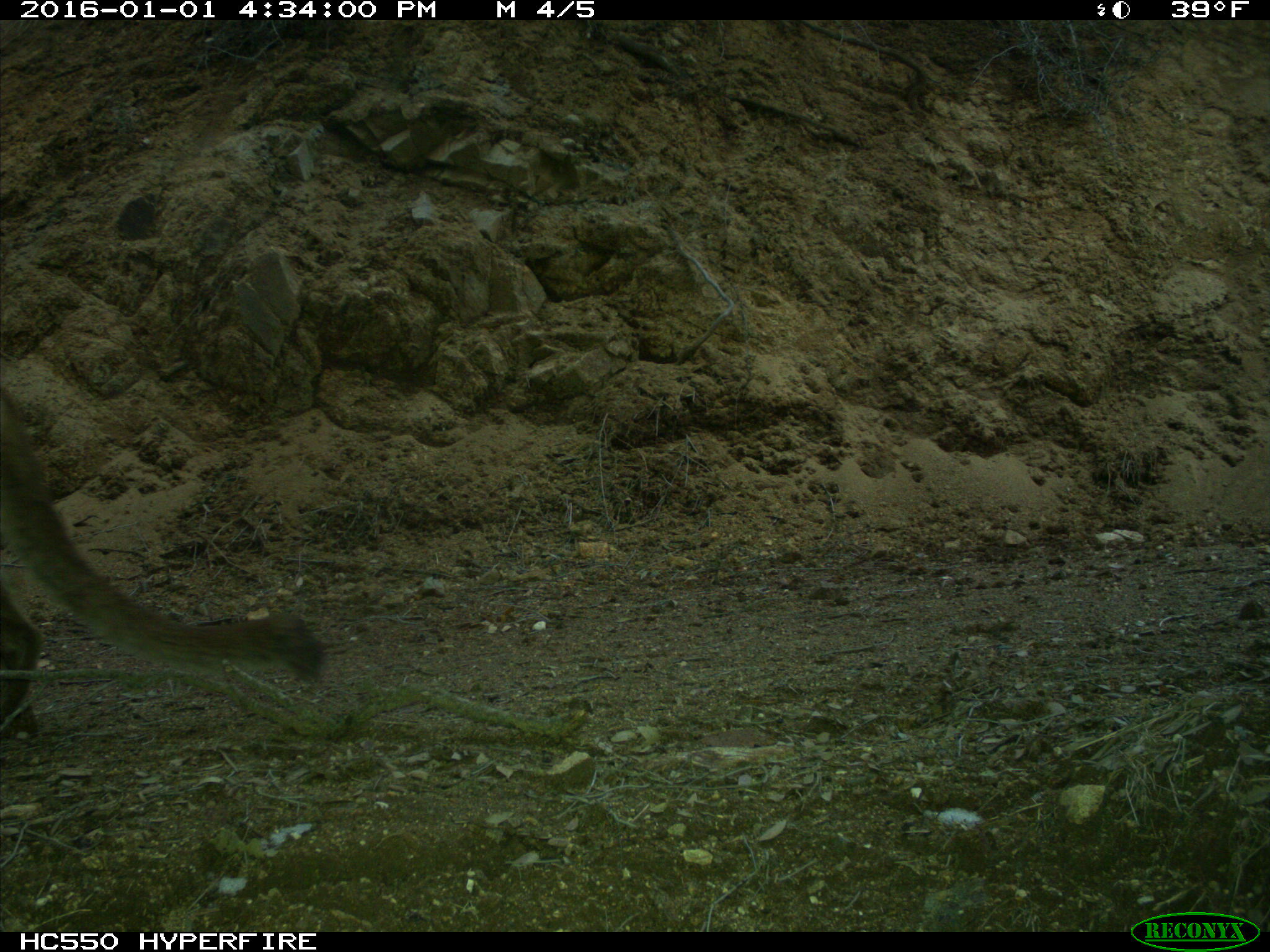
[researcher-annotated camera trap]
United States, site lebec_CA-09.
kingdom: Animalia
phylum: Chordata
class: Mammalia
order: Carnivora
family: Felidae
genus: Puma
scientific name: Puma concolor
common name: mountain lion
Puma concolor (mountain lion).